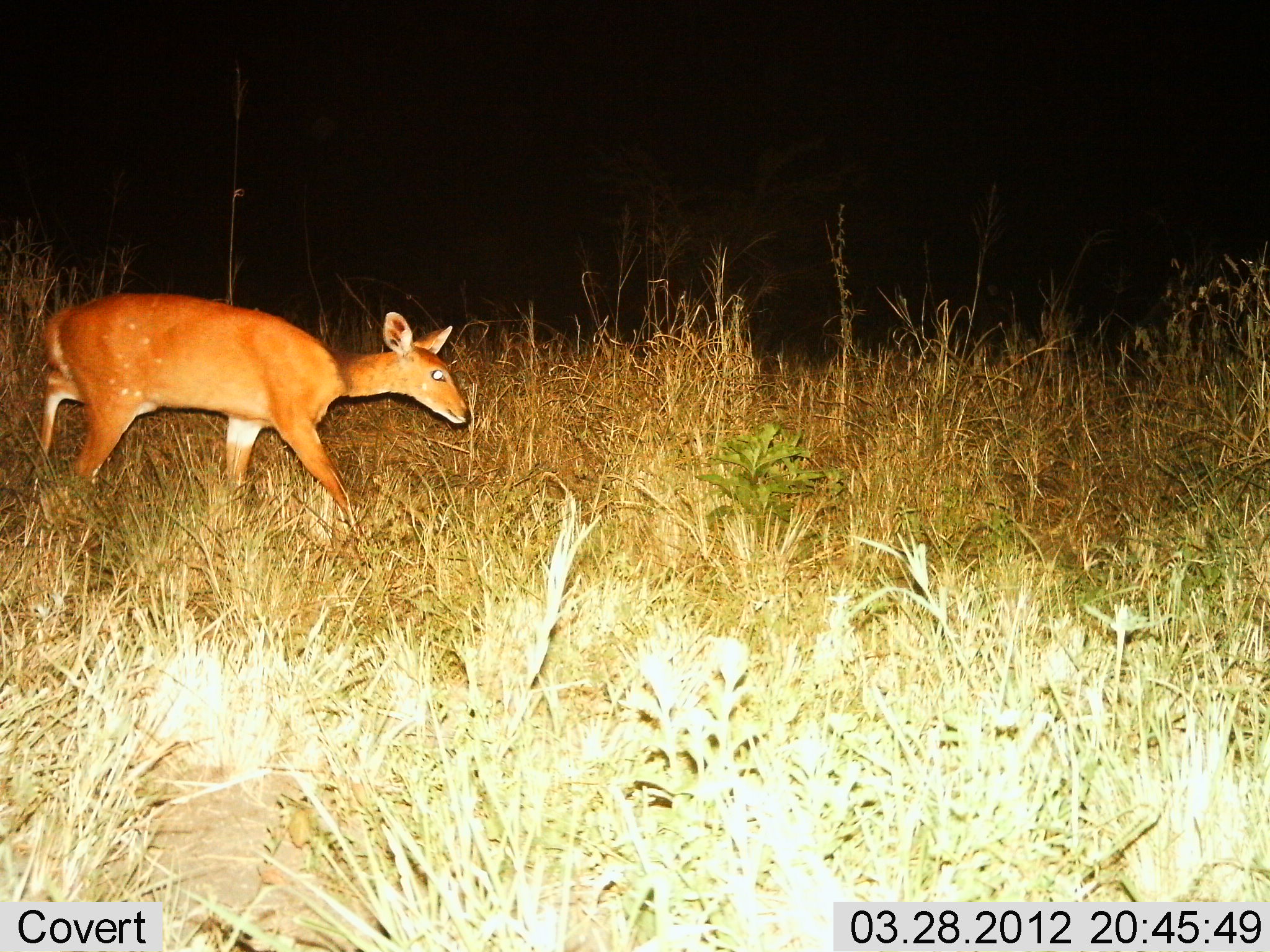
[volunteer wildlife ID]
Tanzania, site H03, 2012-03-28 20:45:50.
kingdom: Animalia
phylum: Chordata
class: Mammalia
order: Artiodactyla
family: Bovidae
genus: Redunca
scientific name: Redunca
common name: reedbuck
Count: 1.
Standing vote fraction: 18%.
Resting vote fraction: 0%.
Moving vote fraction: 82%.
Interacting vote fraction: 0%.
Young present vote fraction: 0%.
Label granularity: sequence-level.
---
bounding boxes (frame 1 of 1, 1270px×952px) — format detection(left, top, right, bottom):
animal: detection(29, 293, 471, 556)